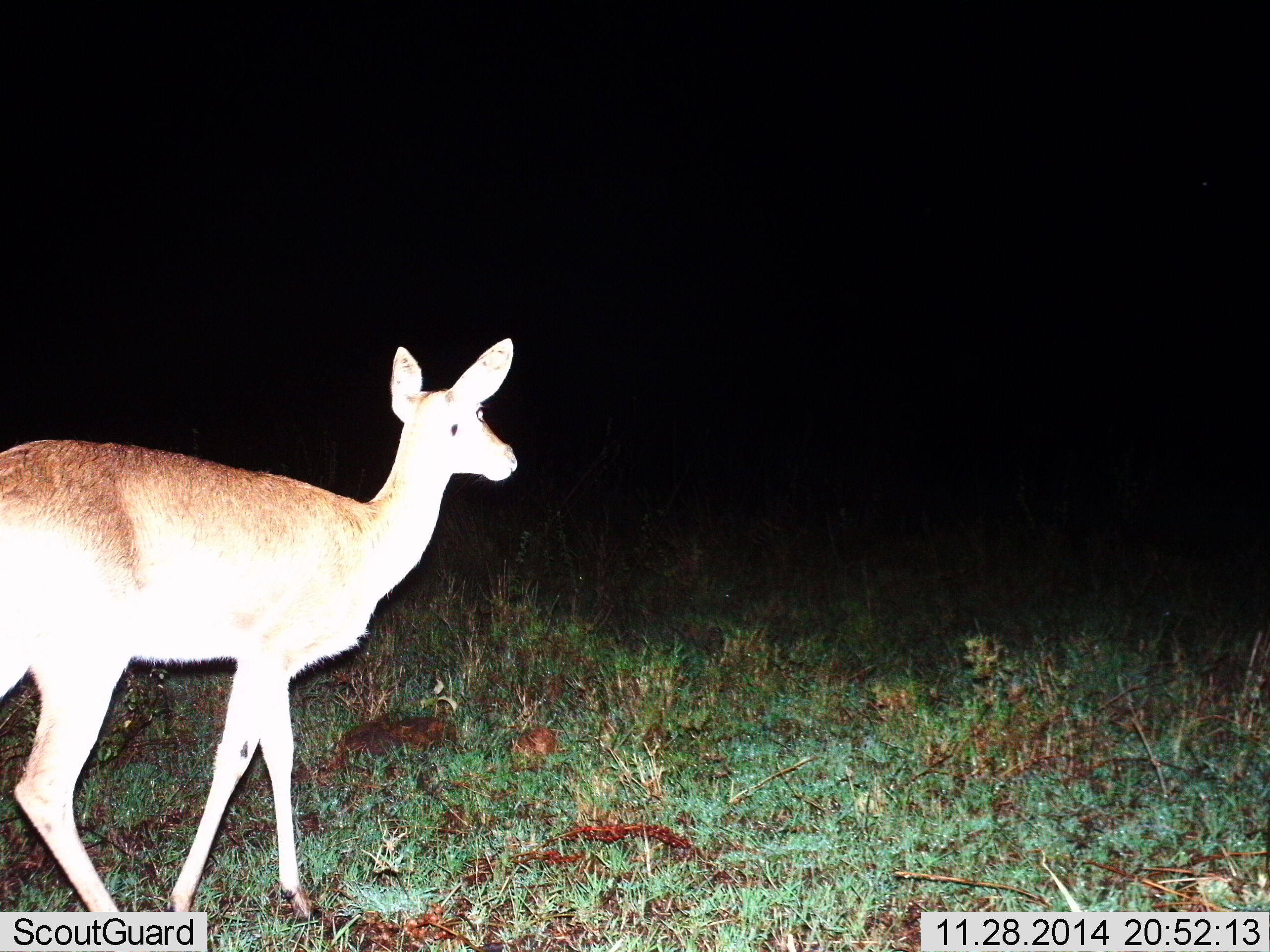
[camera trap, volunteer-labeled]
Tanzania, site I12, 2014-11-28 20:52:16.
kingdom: Animalia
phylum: Chordata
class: Mammalia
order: Artiodactyla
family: Bovidae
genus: Redunca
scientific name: Redunca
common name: reedbuck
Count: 1.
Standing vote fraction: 50%.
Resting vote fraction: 0%.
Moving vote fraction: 50%.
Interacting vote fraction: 0%.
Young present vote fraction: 0%.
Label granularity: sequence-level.